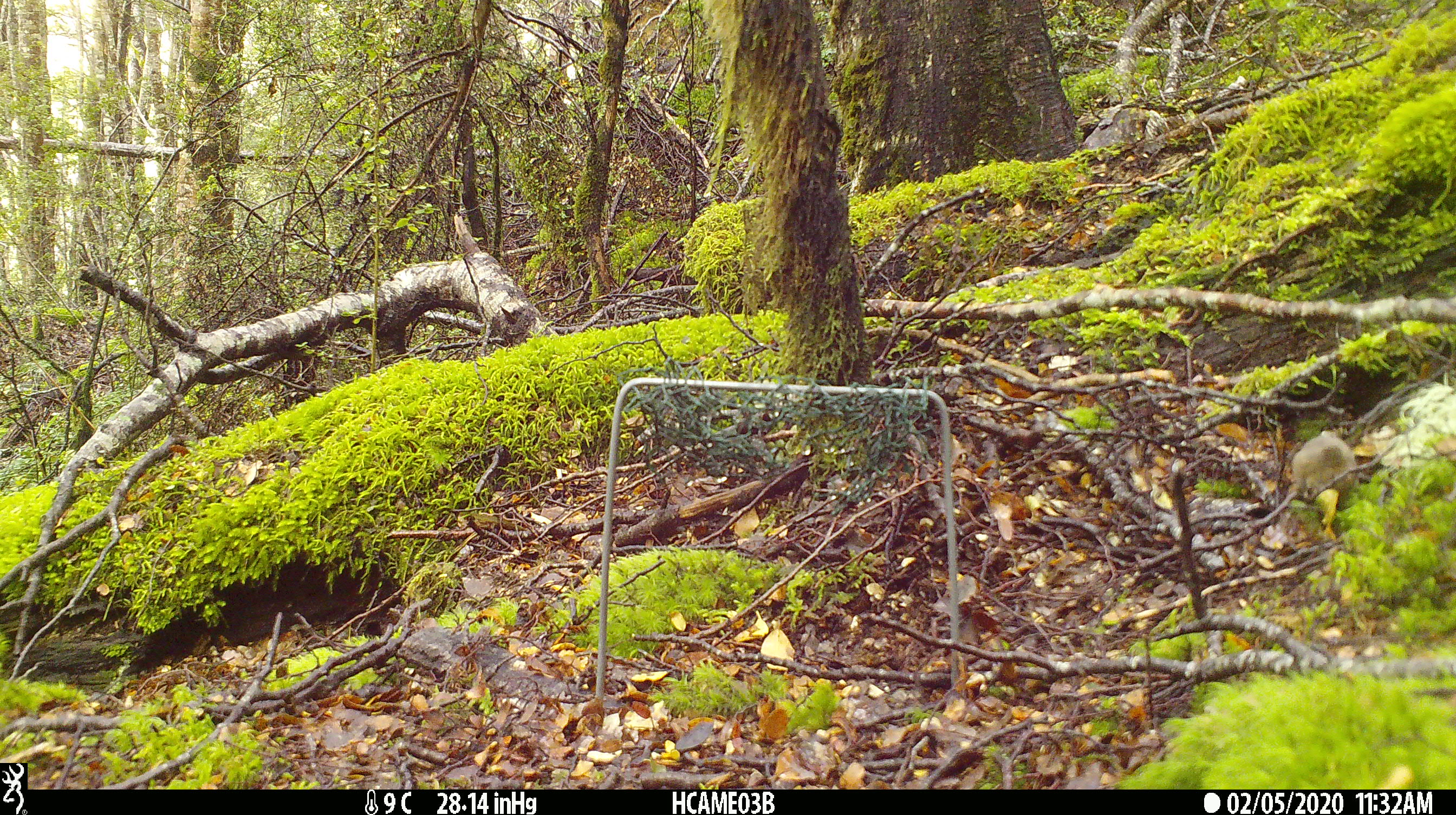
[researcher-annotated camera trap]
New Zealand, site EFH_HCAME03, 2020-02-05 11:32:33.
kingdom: Animalia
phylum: Chordata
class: Mammalia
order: Rodentia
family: Muridae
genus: Mus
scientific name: Mus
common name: mouse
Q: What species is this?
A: Mouse (Mus).